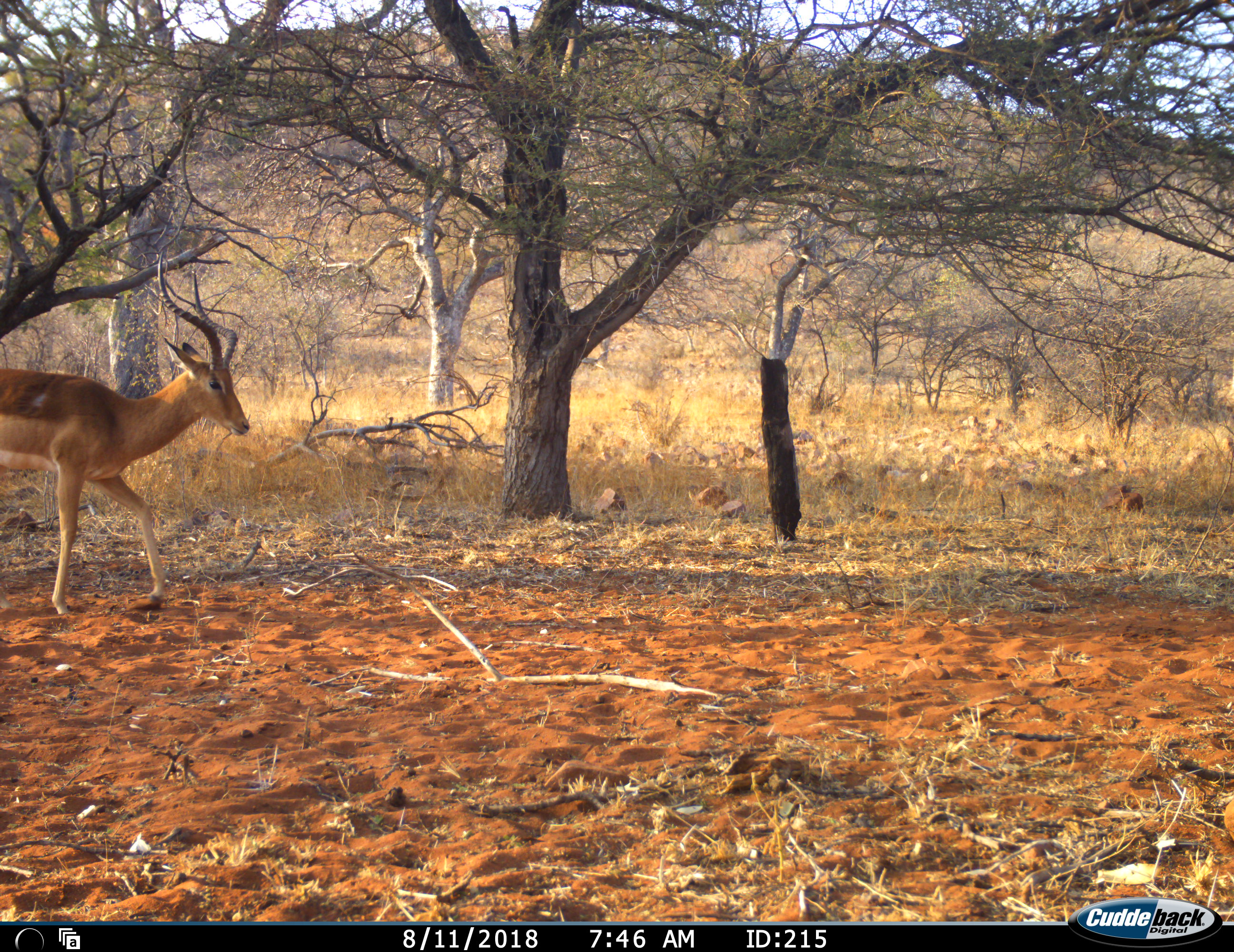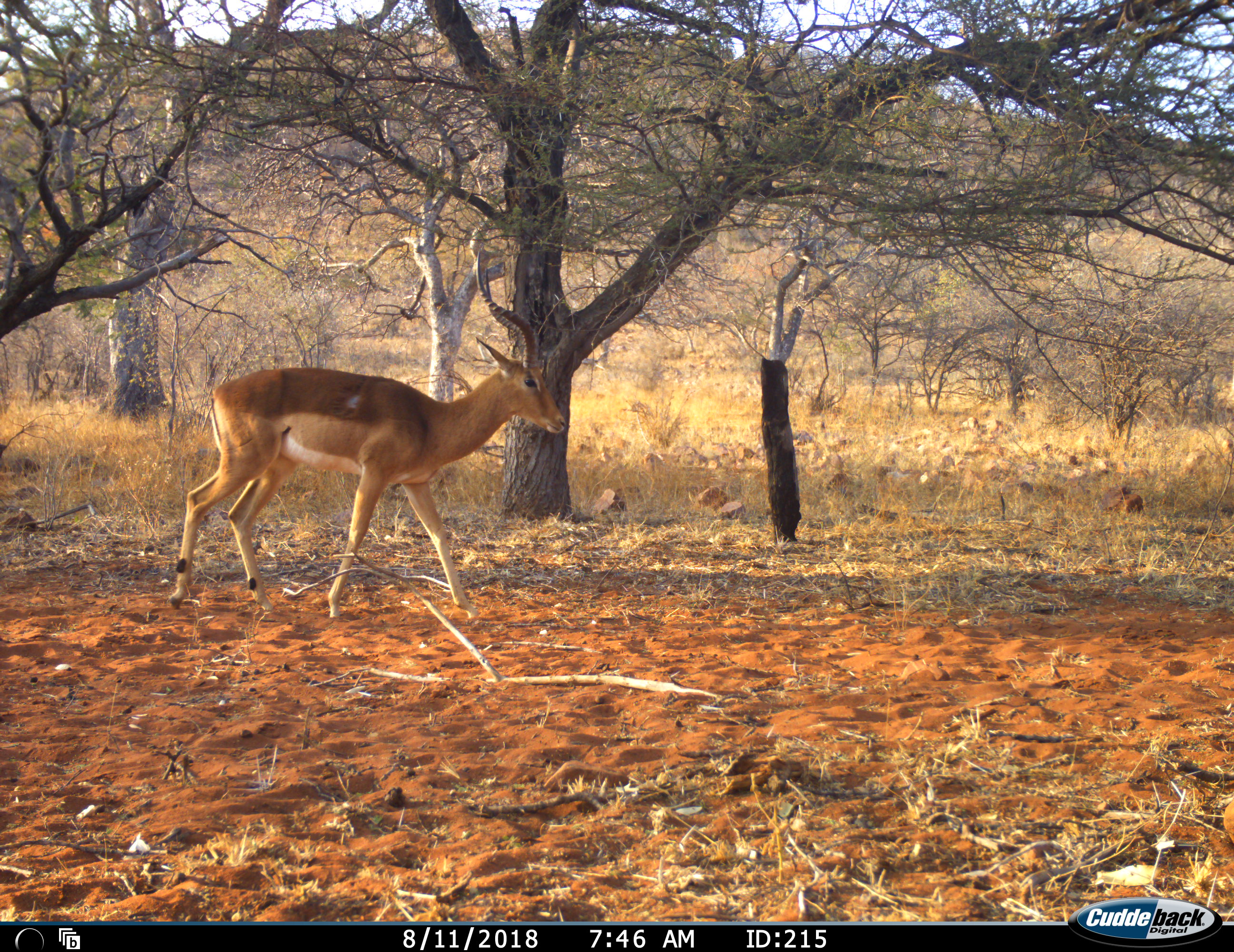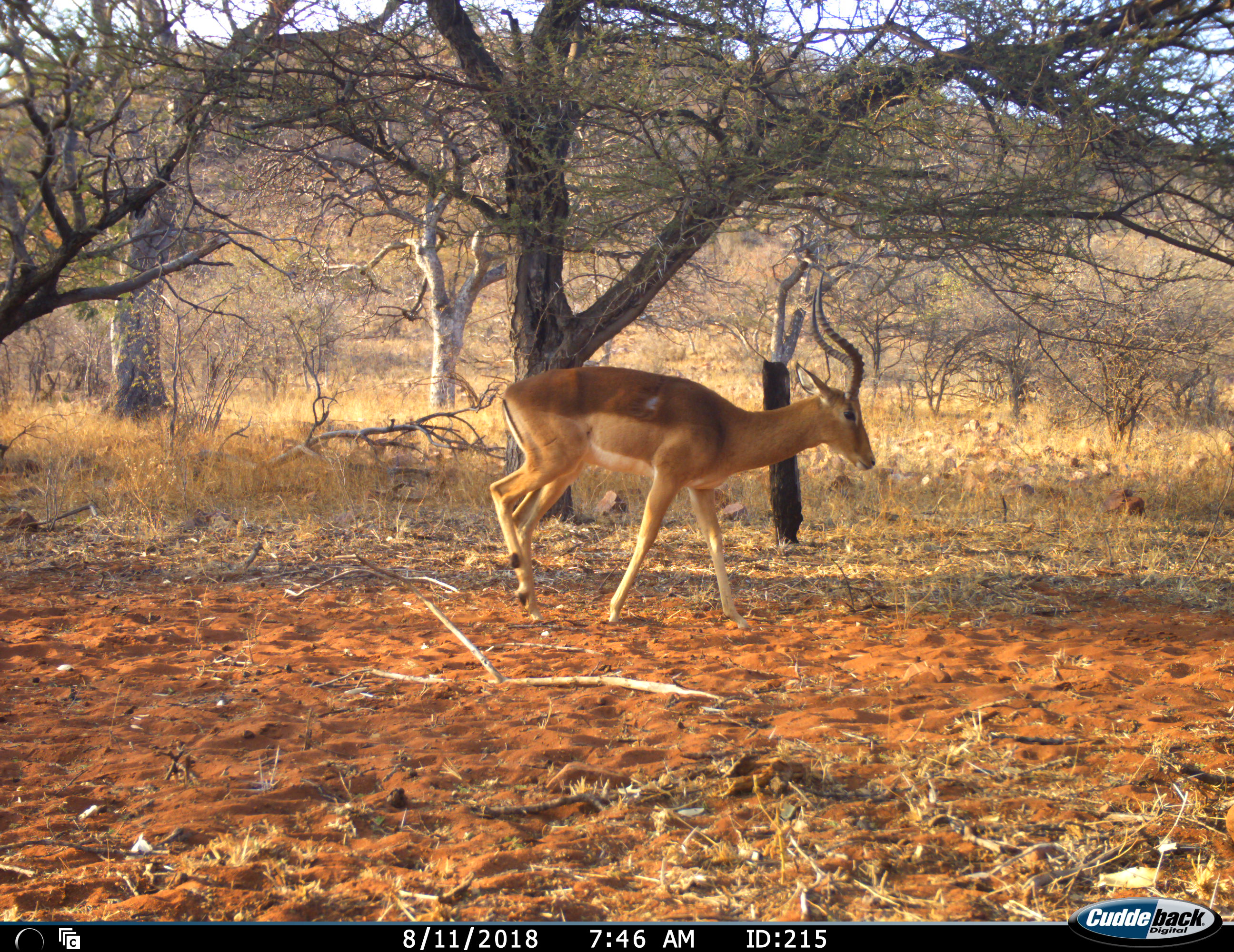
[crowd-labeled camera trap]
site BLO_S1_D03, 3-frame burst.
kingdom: Animalia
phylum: Chordata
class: Mammalia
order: Artiodactyla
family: Bovidae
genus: Aepyceros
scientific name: Aepyceros melampus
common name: impala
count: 1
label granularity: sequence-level